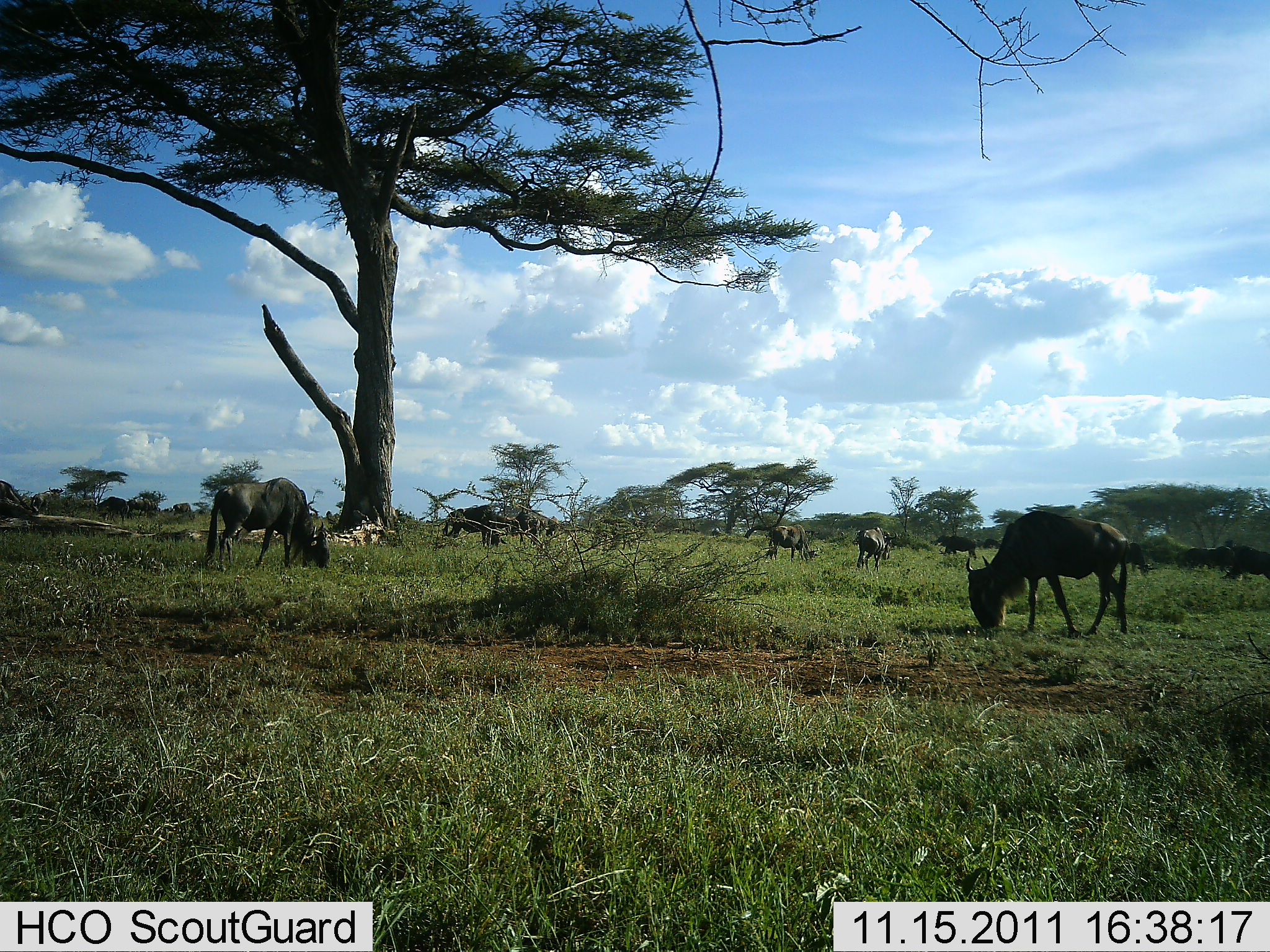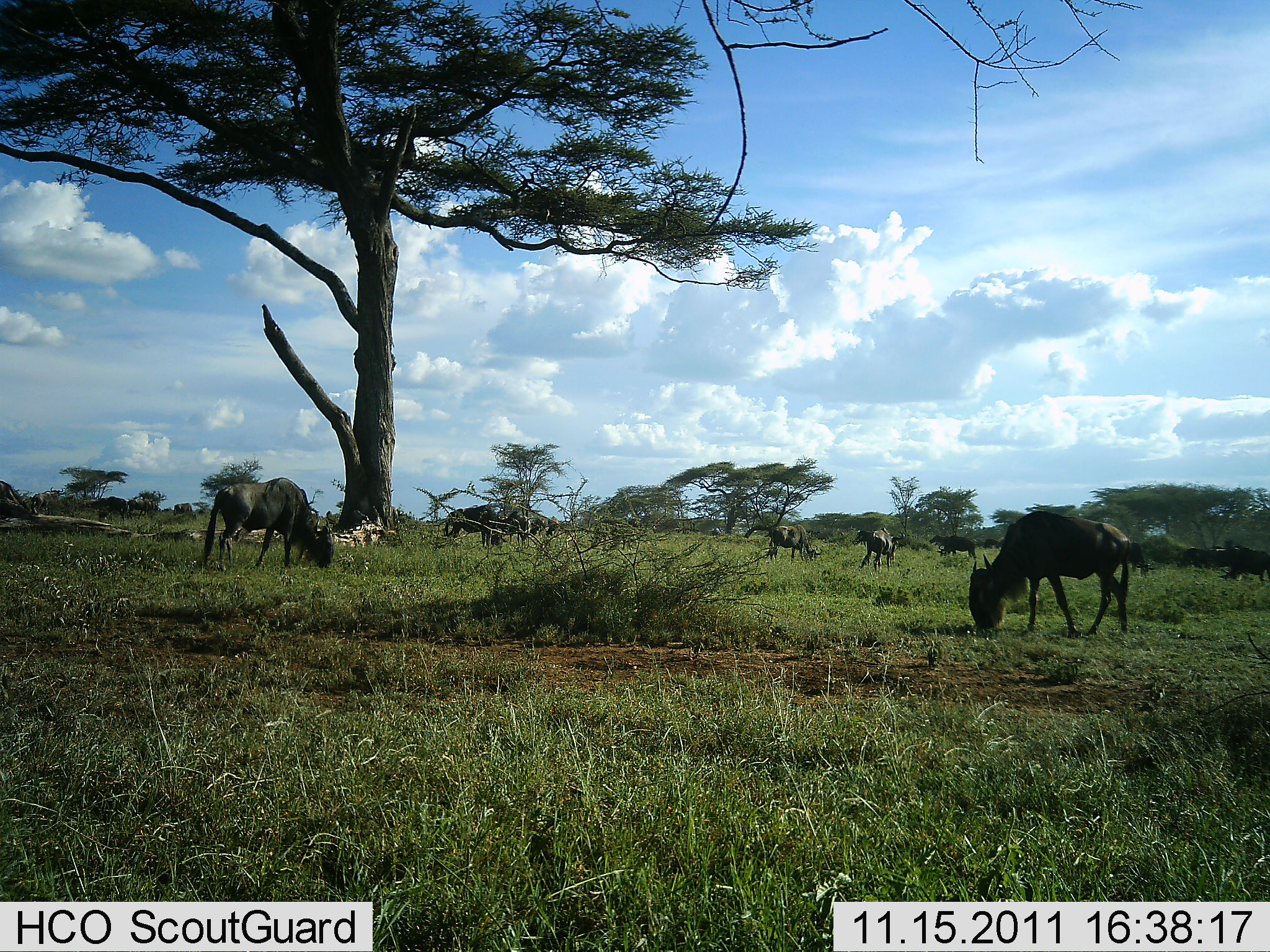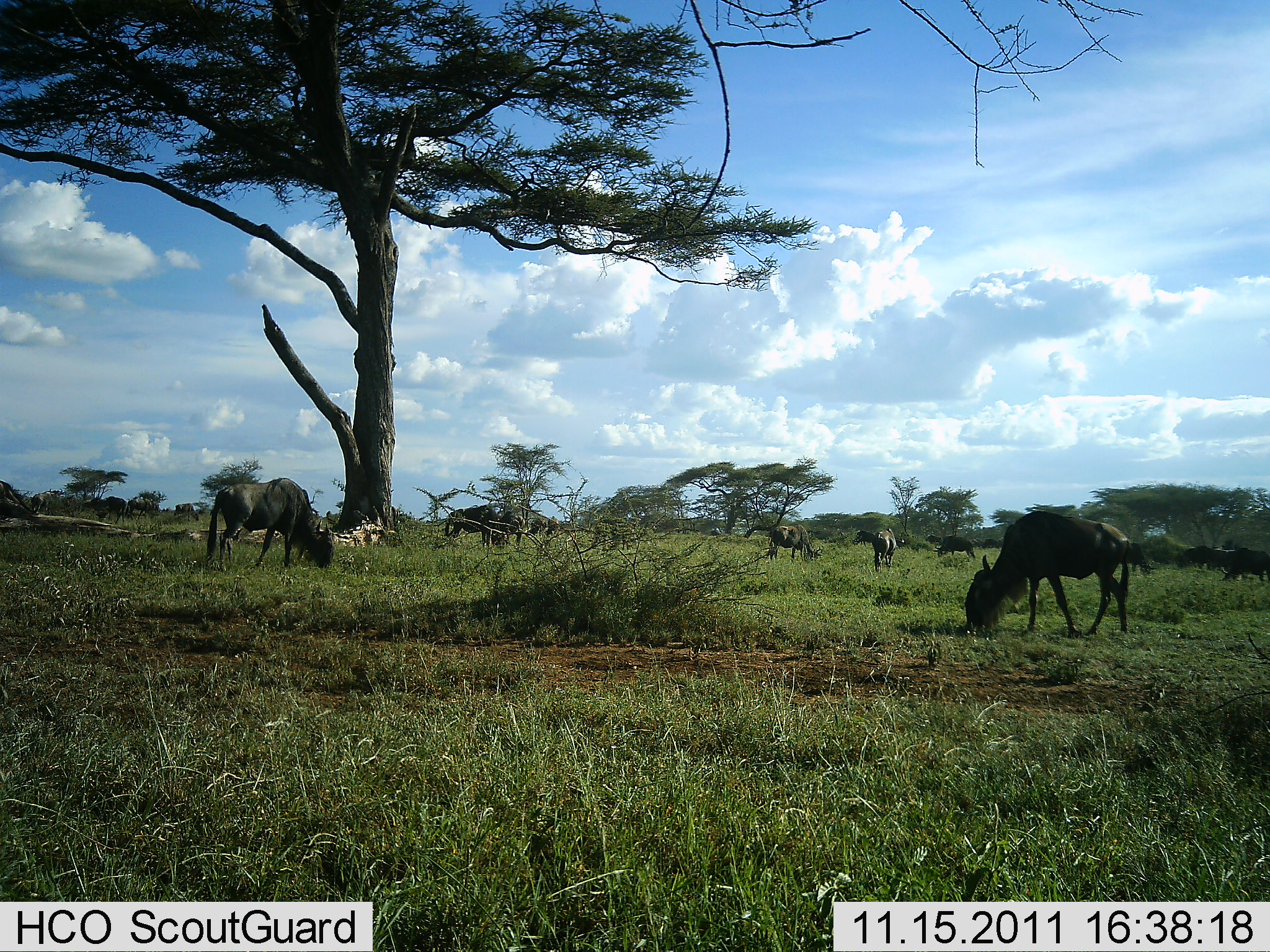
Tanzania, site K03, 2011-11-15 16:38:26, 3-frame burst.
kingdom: Animalia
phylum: Chordata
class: Mammalia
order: Artiodactyla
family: Bovidae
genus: Connochaetes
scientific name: Connochaetes taurinus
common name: blue wildebeest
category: wildebeest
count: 9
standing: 36%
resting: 0%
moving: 0%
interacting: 0%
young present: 0%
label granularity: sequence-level